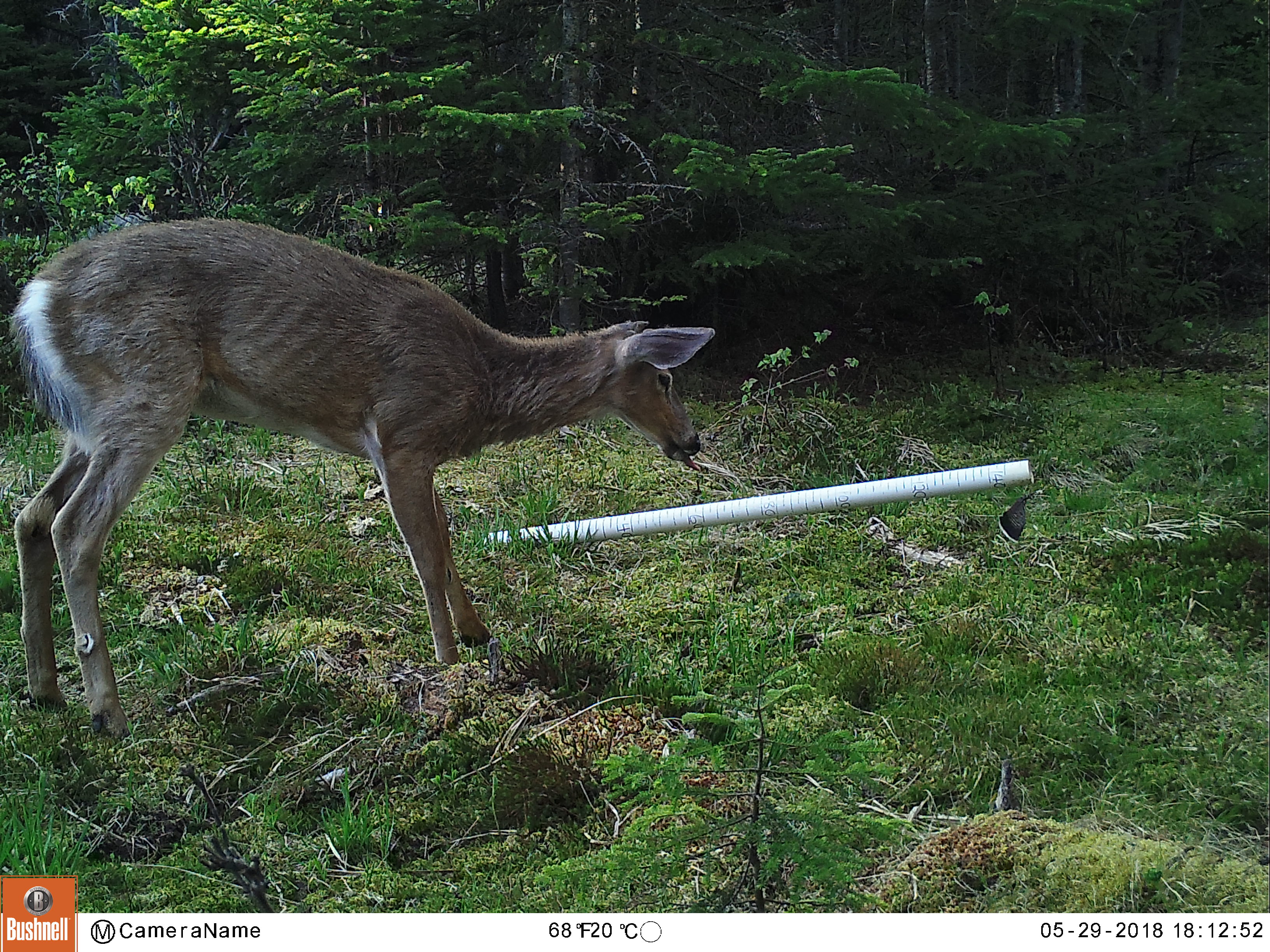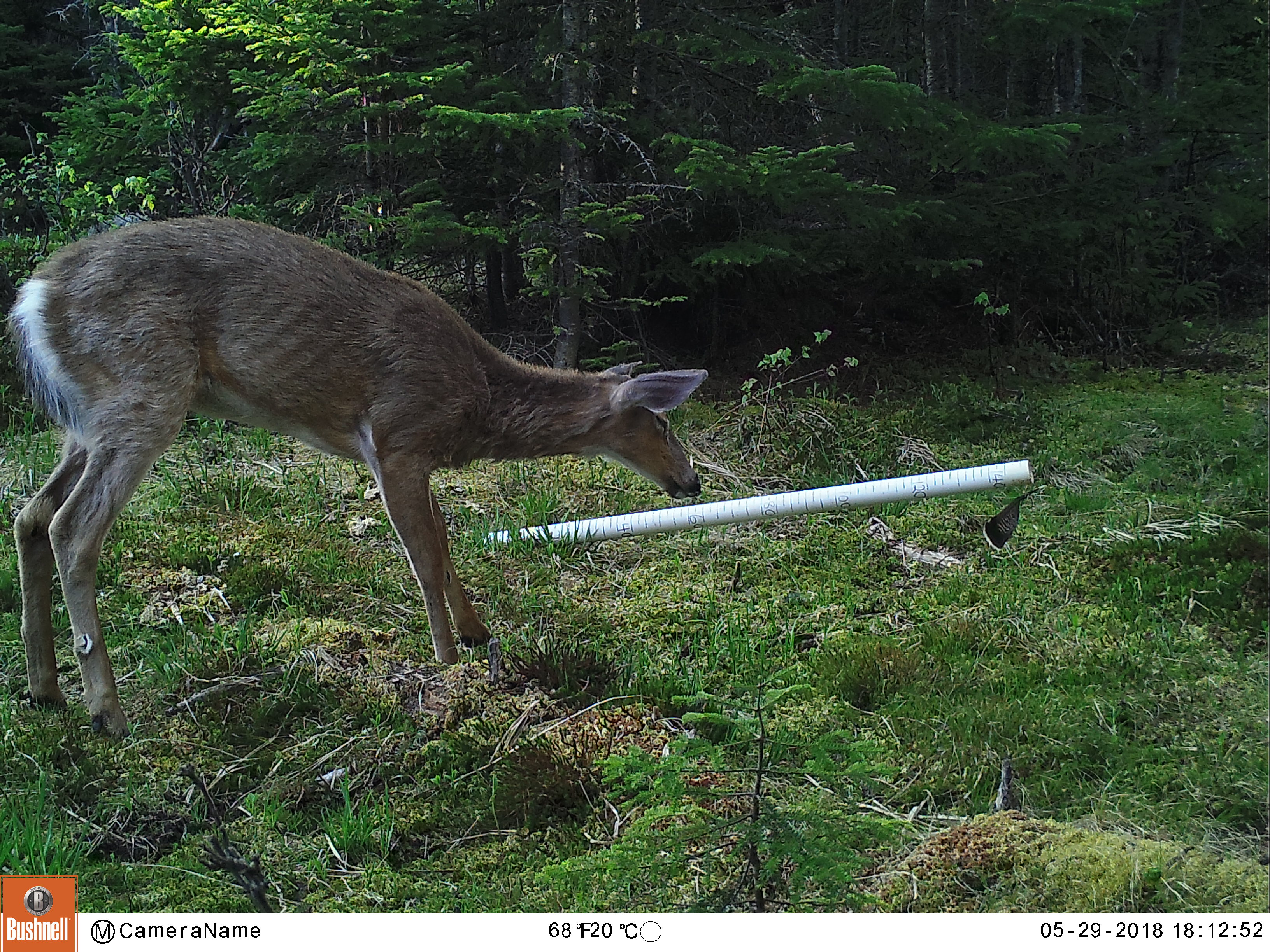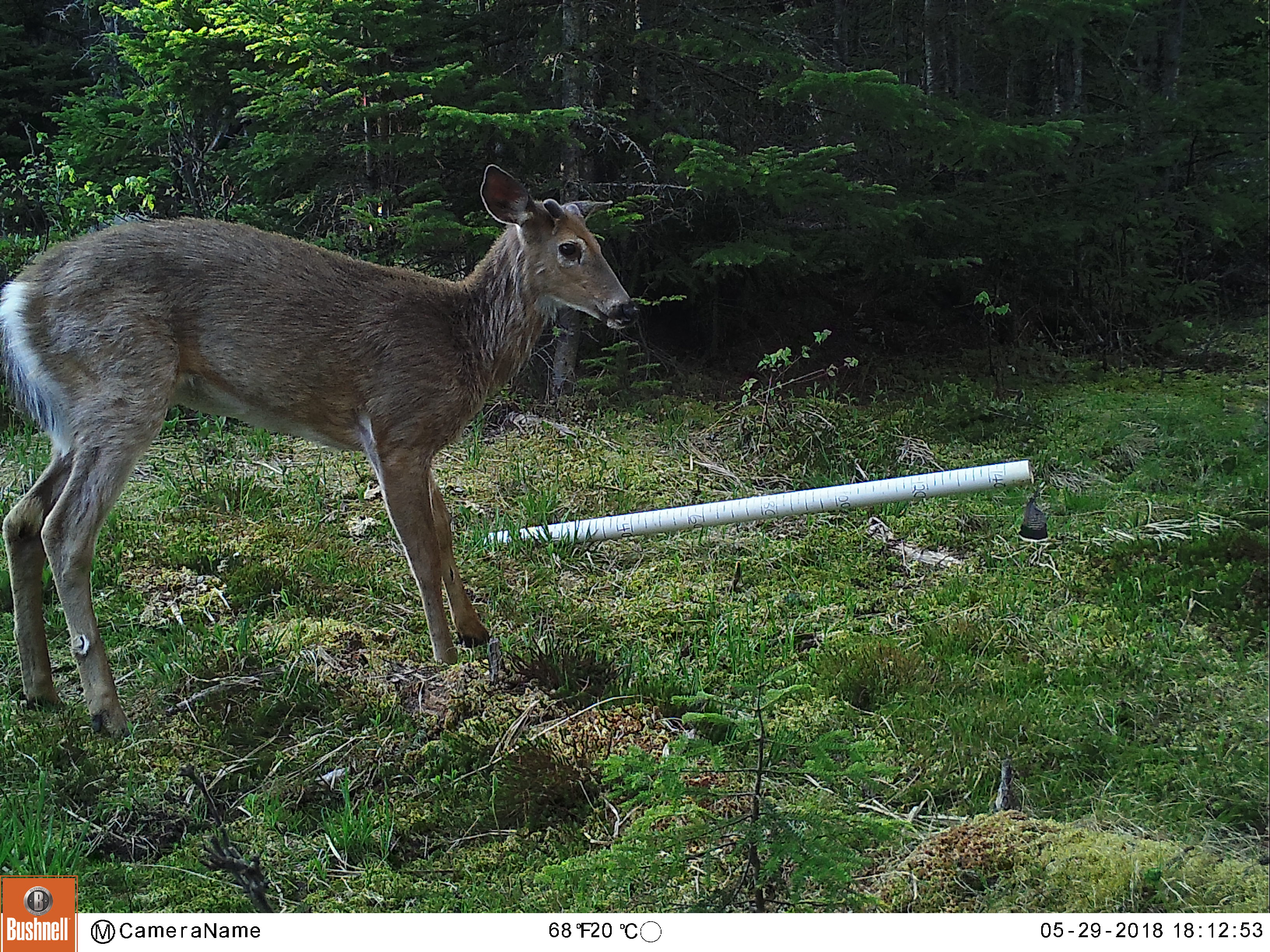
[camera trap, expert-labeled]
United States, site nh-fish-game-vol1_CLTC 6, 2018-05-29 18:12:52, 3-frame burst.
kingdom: Animalia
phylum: Chordata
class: Mammalia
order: Artiodactyla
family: Cervidae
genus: Odocoileus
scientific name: Odocoileus virginianus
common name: white-tailed deer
White-tailed deer (Odocoileus virginianus).